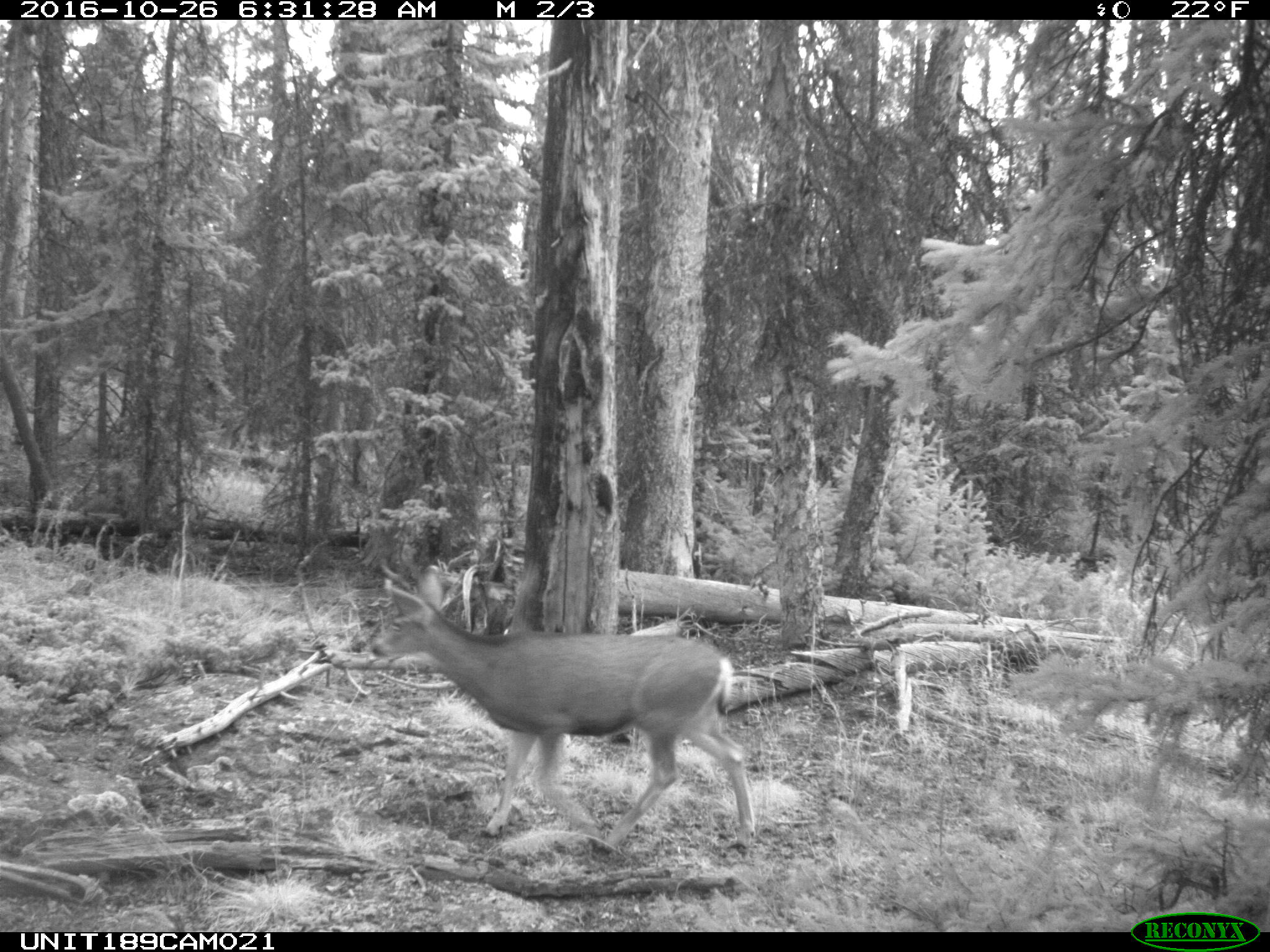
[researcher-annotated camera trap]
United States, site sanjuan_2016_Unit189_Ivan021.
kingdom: Animalia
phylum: Chordata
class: Mammalia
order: Artiodactyla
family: Cervidae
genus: Odocoileus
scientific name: Odocoileus hemionus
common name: mule deer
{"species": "Odocoileus hemionus (mule deer)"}